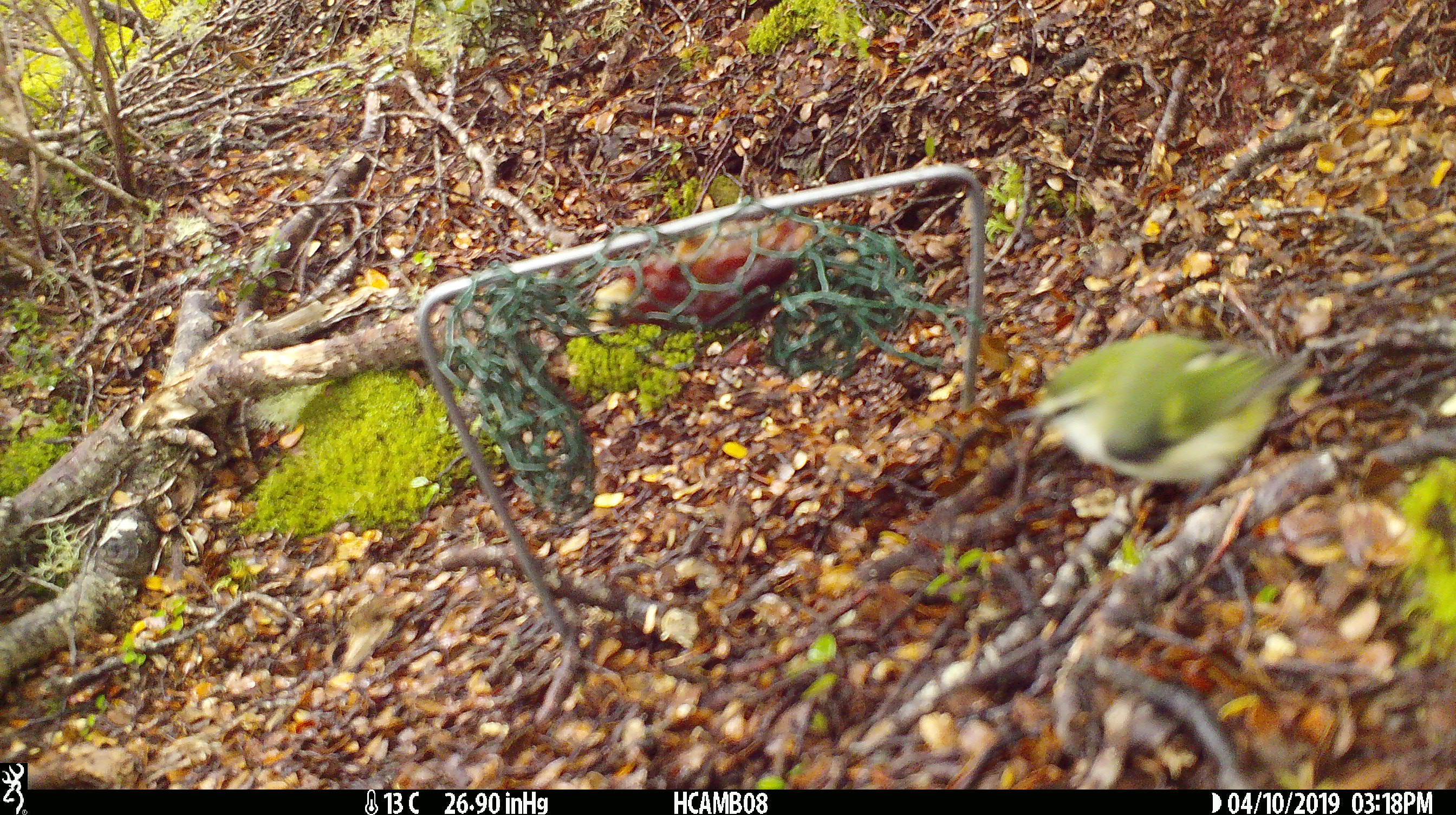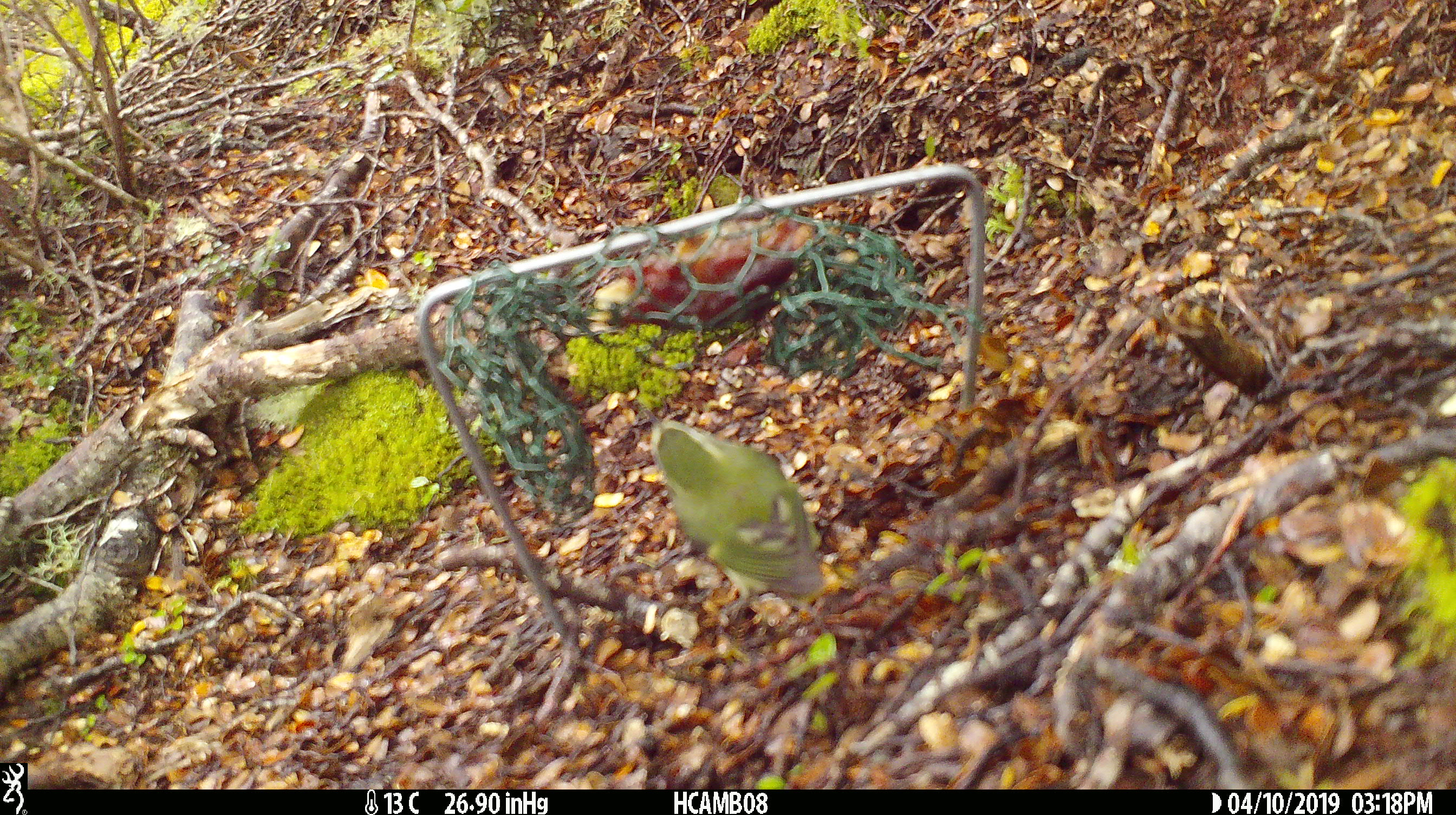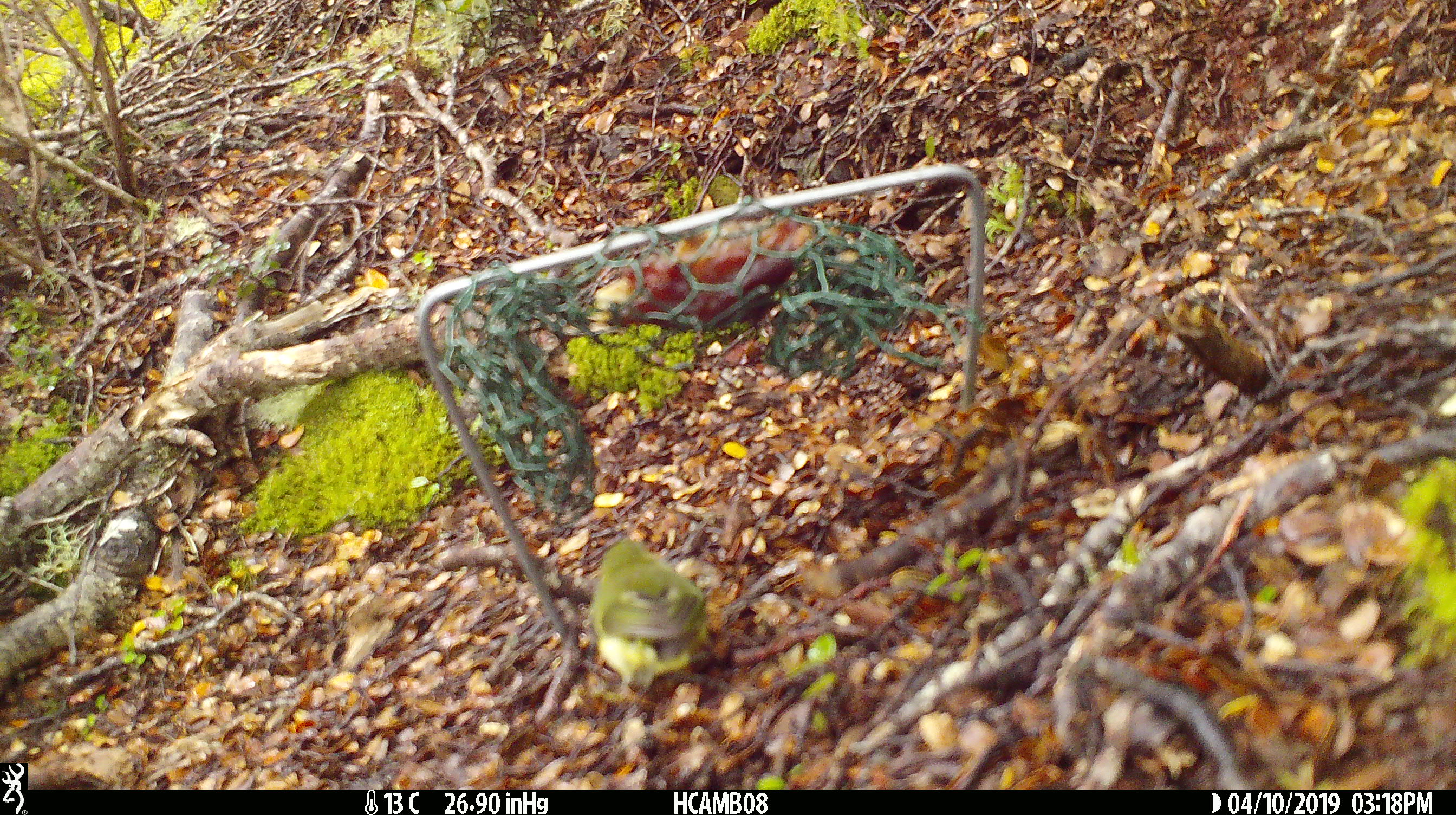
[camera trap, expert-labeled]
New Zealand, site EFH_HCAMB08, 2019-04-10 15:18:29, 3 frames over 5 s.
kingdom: Animalia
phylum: Chordata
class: Aves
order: Passeriformes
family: Acanthisittidae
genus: Acanthisitta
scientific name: Acanthisitta chloris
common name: rifleman